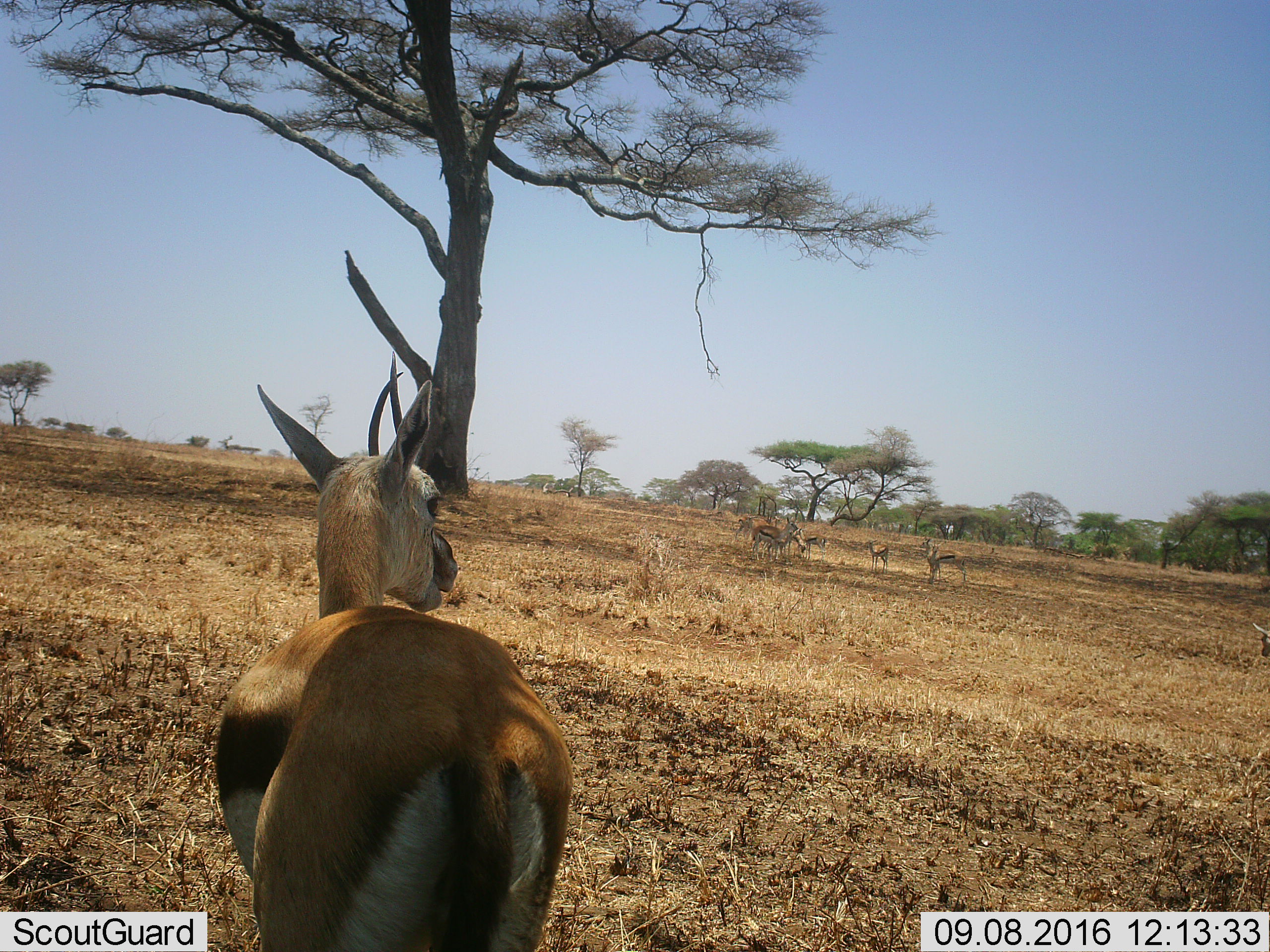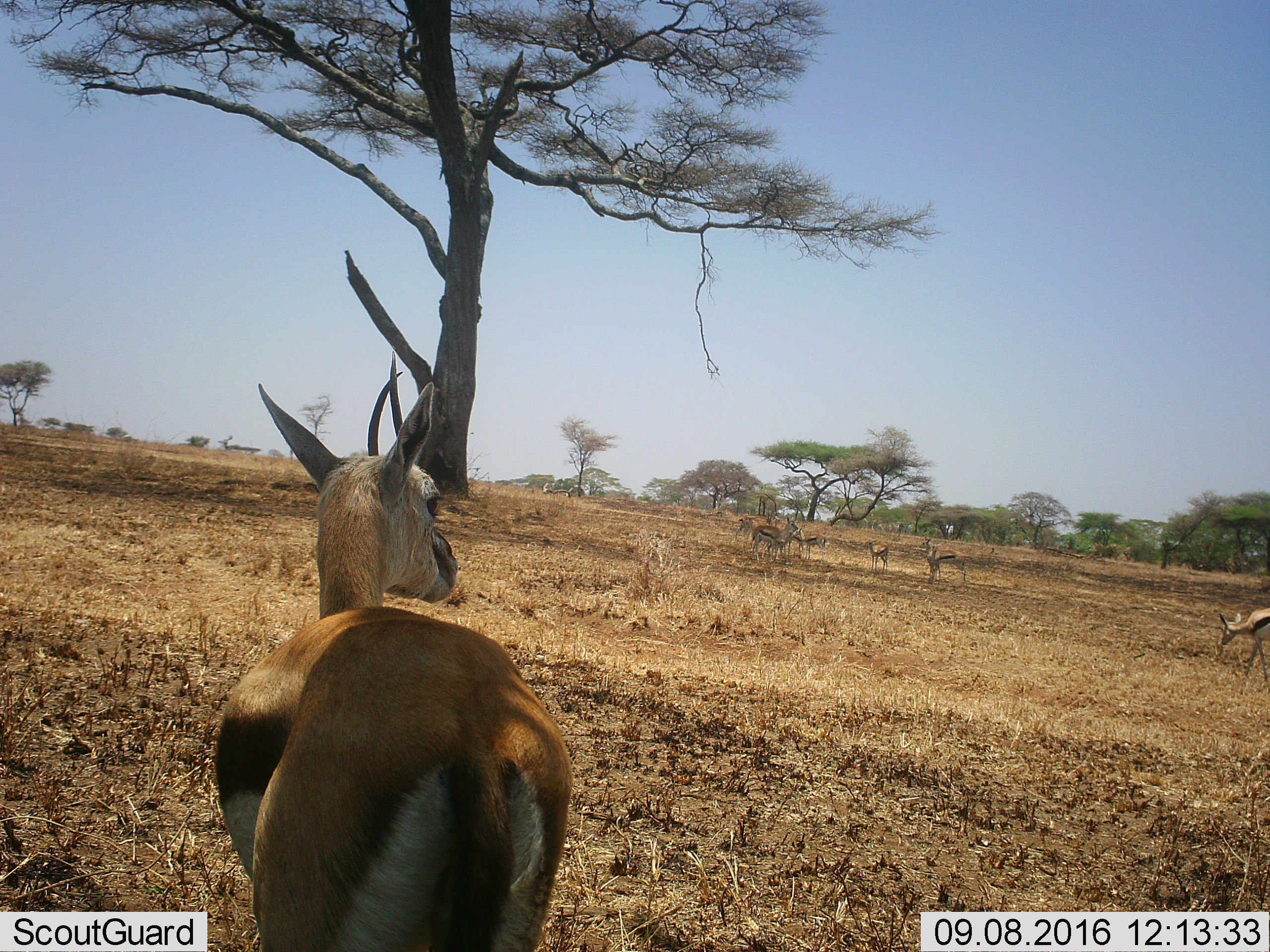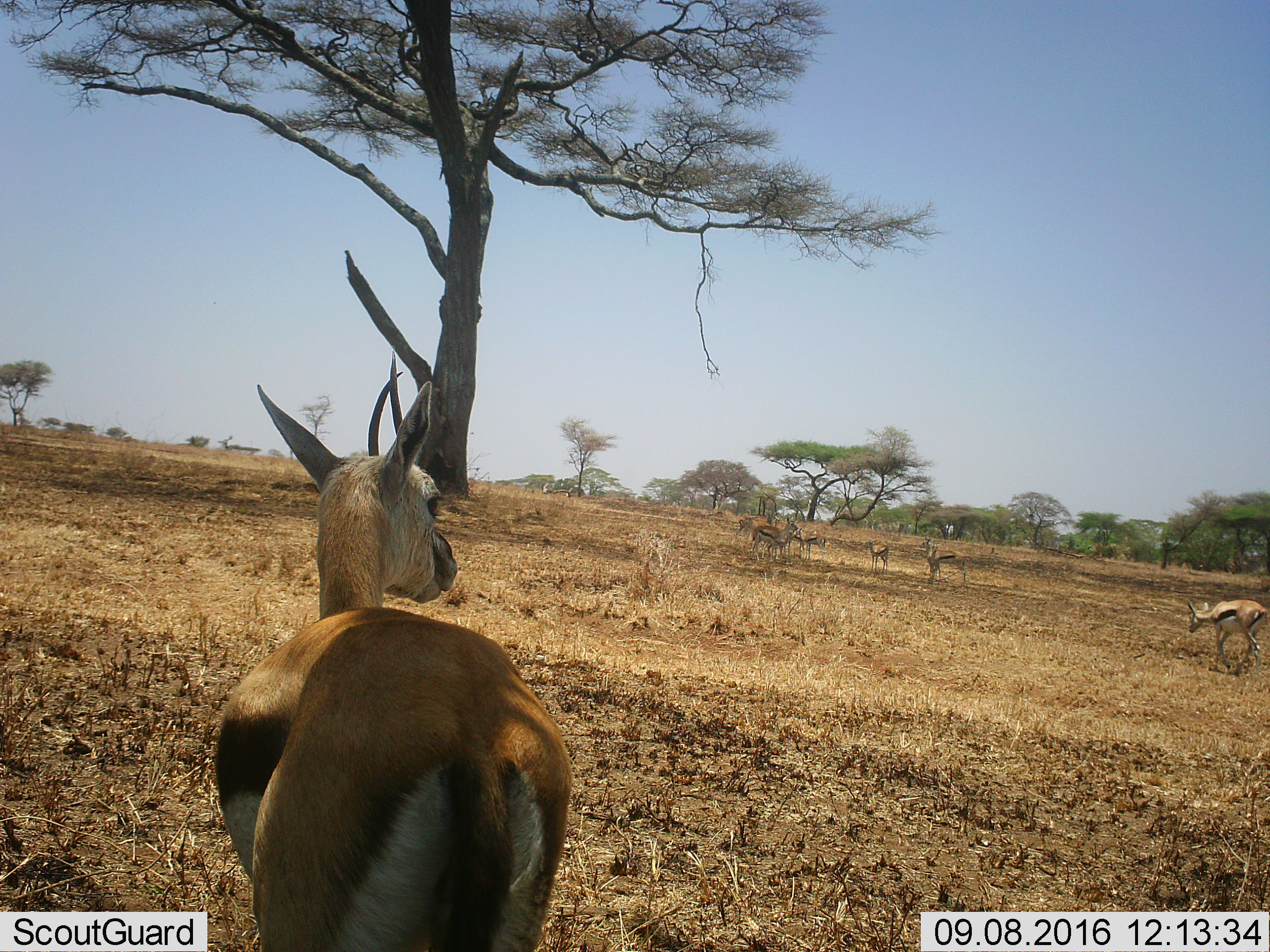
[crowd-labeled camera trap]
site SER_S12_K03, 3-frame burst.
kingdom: Animalia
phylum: Chordata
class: Mammalia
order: Artiodactyla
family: Bovidae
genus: Eudorcas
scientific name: Eudorcas thomsonii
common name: thomson's gazelle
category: gazellethomsons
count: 6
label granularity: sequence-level